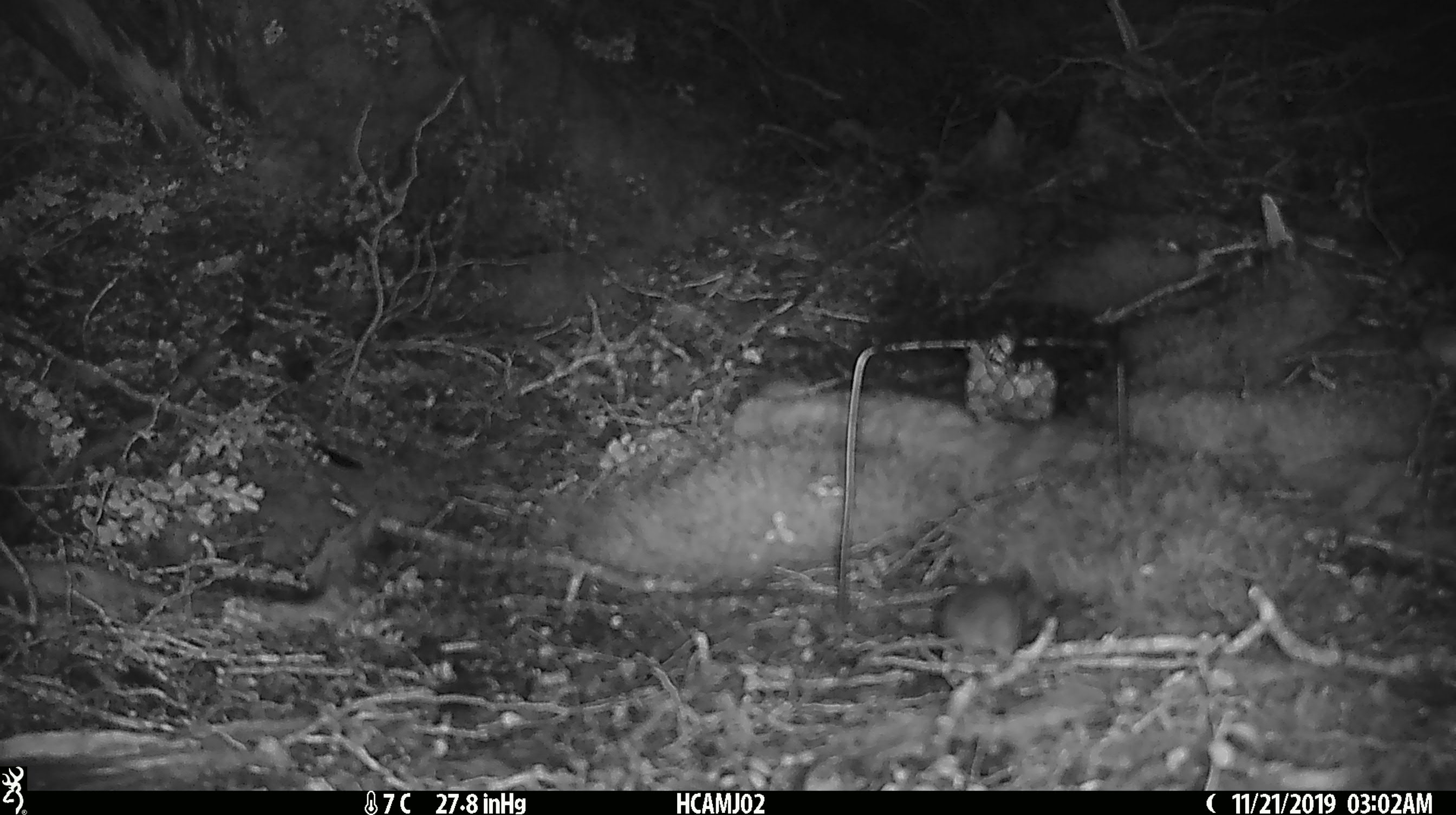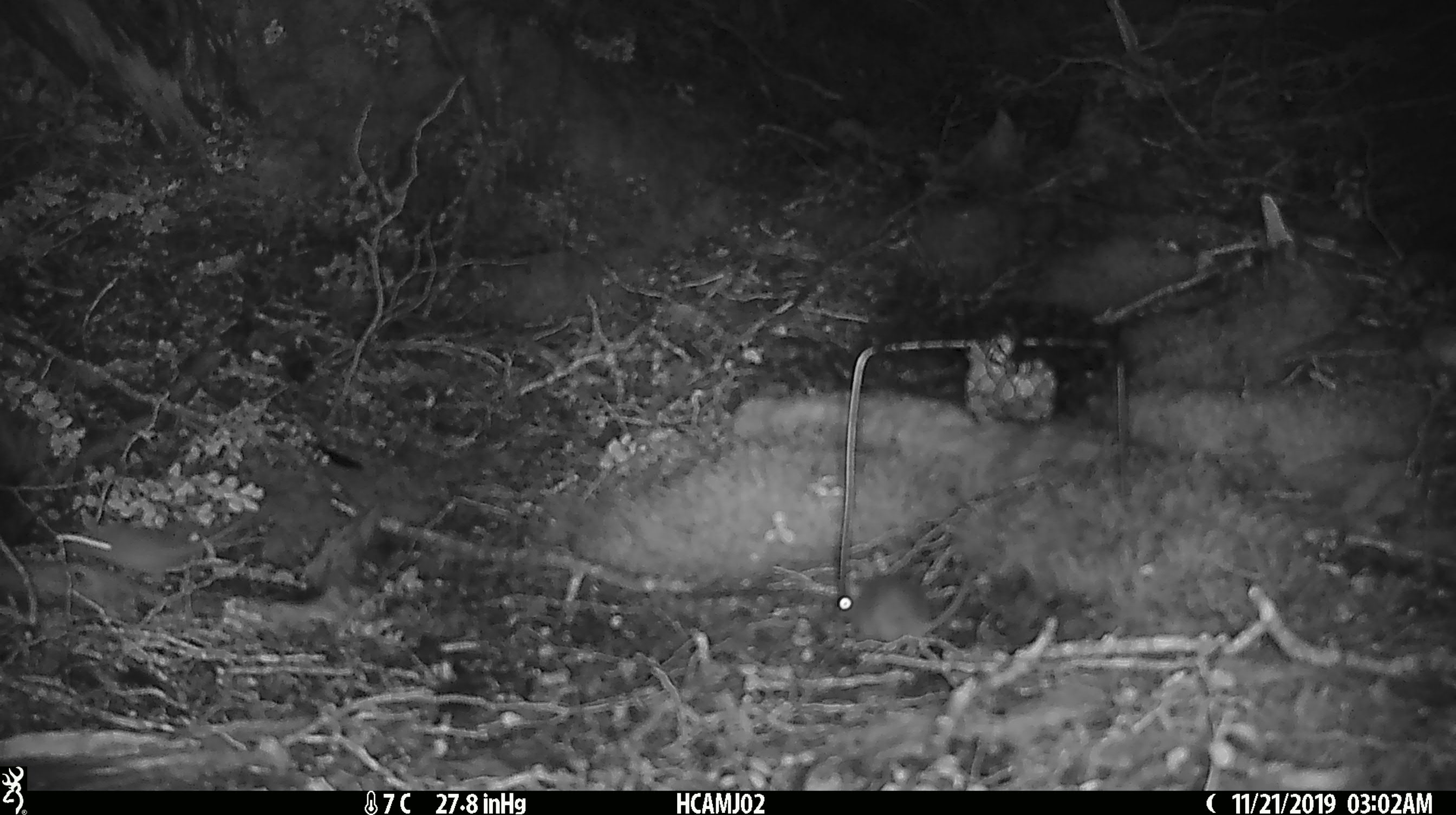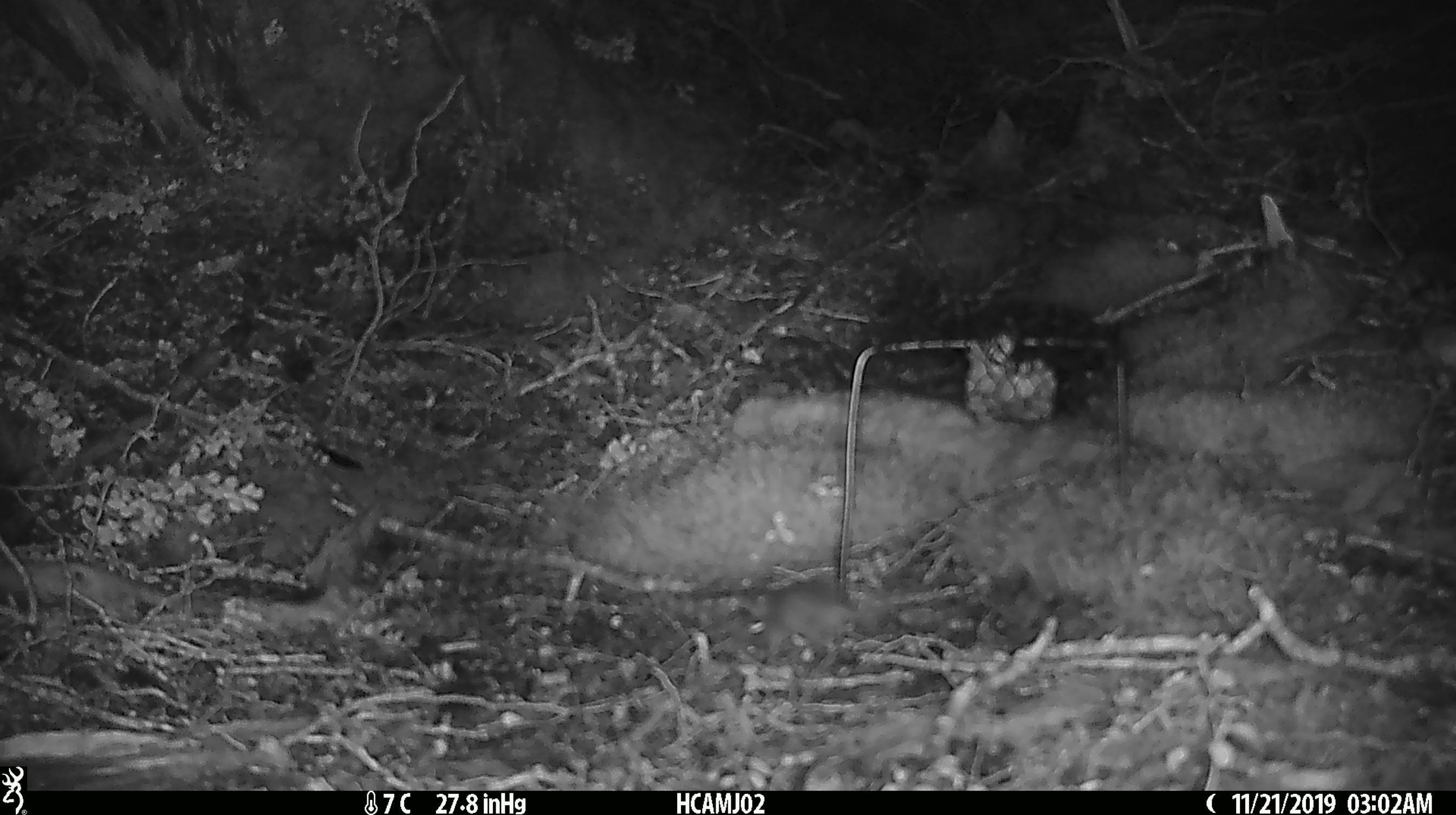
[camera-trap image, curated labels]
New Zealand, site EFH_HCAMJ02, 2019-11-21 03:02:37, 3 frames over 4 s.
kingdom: Animalia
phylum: Chordata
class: Mammalia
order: Rodentia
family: Muridae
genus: Mus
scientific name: Mus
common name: mouse